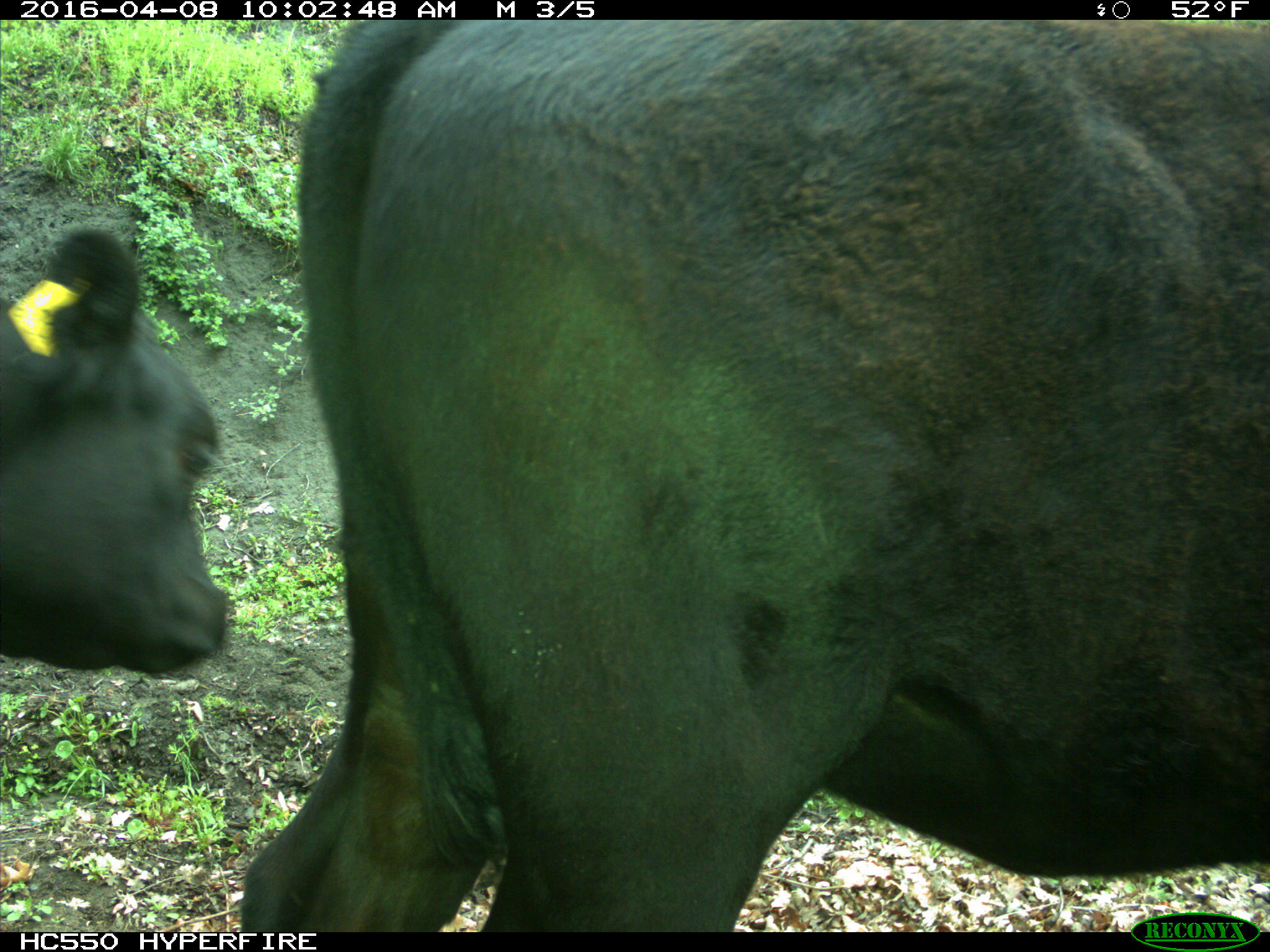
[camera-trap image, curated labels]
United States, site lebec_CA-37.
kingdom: Animalia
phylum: Chordata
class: Mammalia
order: Artiodactyla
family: Bovidae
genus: Bos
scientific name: Bos taurus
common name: domestic cow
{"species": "Bos taurus (domestic cow)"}